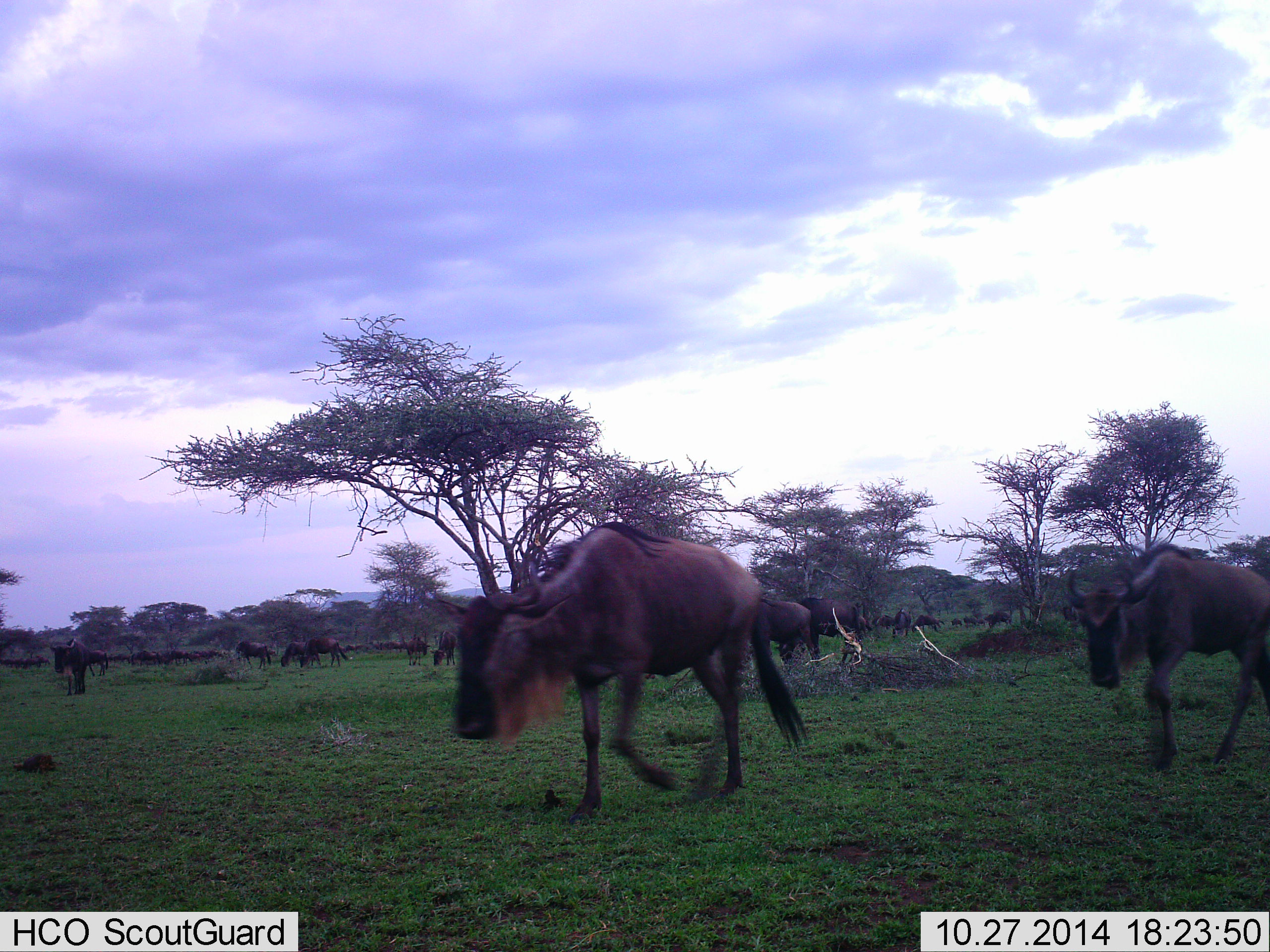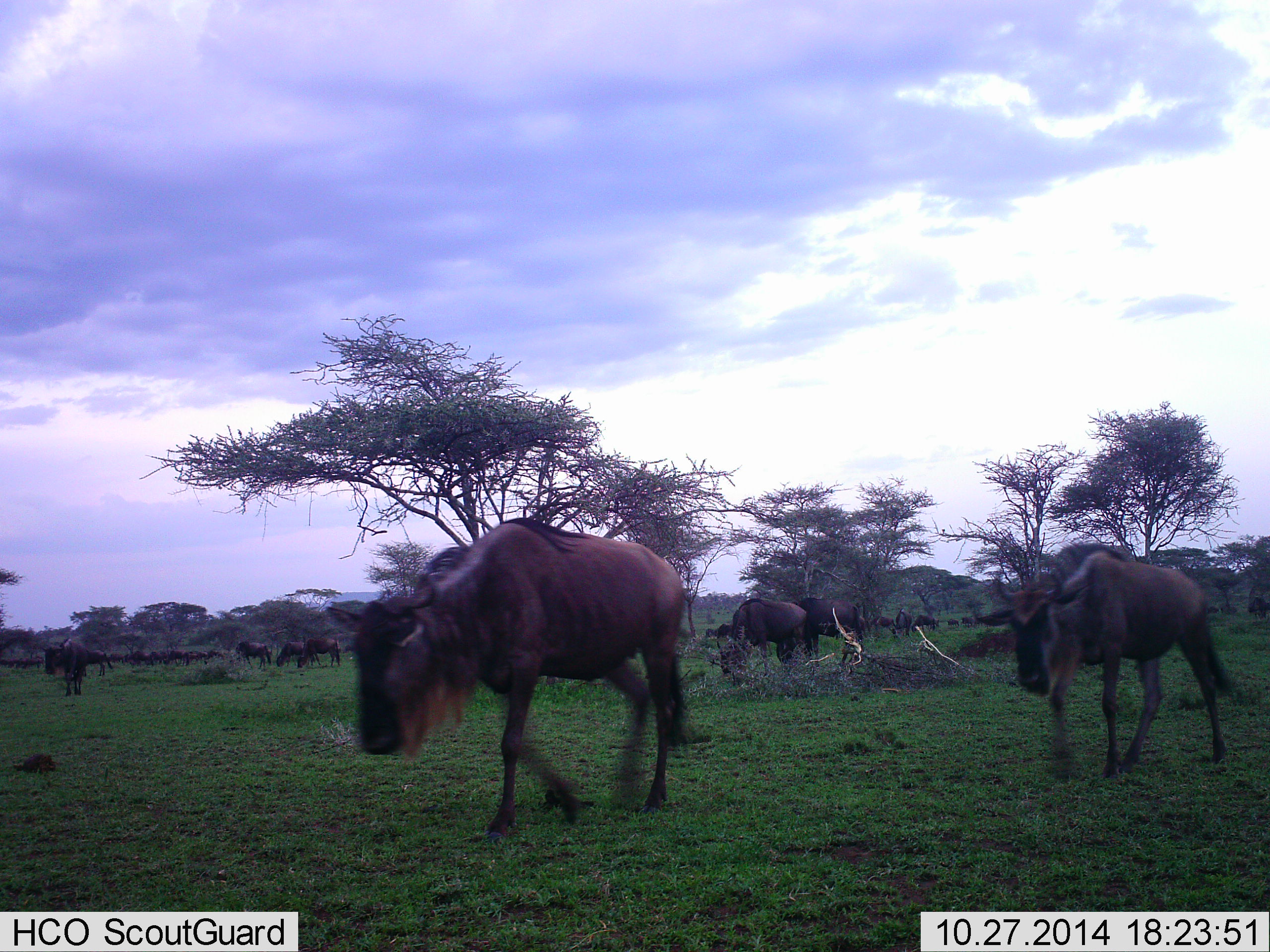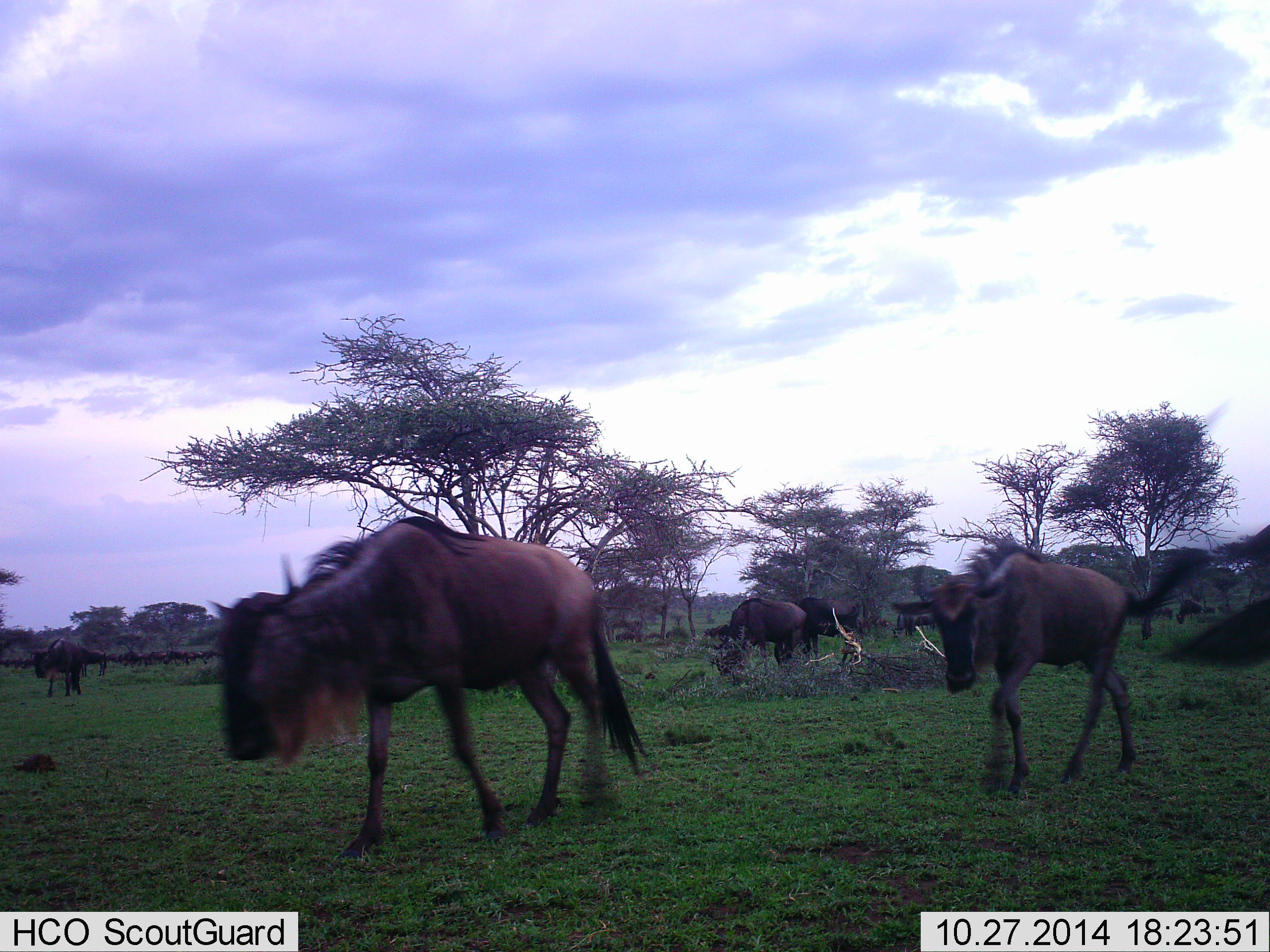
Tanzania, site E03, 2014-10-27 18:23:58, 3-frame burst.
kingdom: Animalia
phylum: Chordata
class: Mammalia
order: Artiodactyla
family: Bovidae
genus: Connochaetes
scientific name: Connochaetes taurinus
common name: blue wildebeest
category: wildebeest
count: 11-50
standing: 20%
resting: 0%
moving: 100%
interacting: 0%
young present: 0%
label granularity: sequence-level